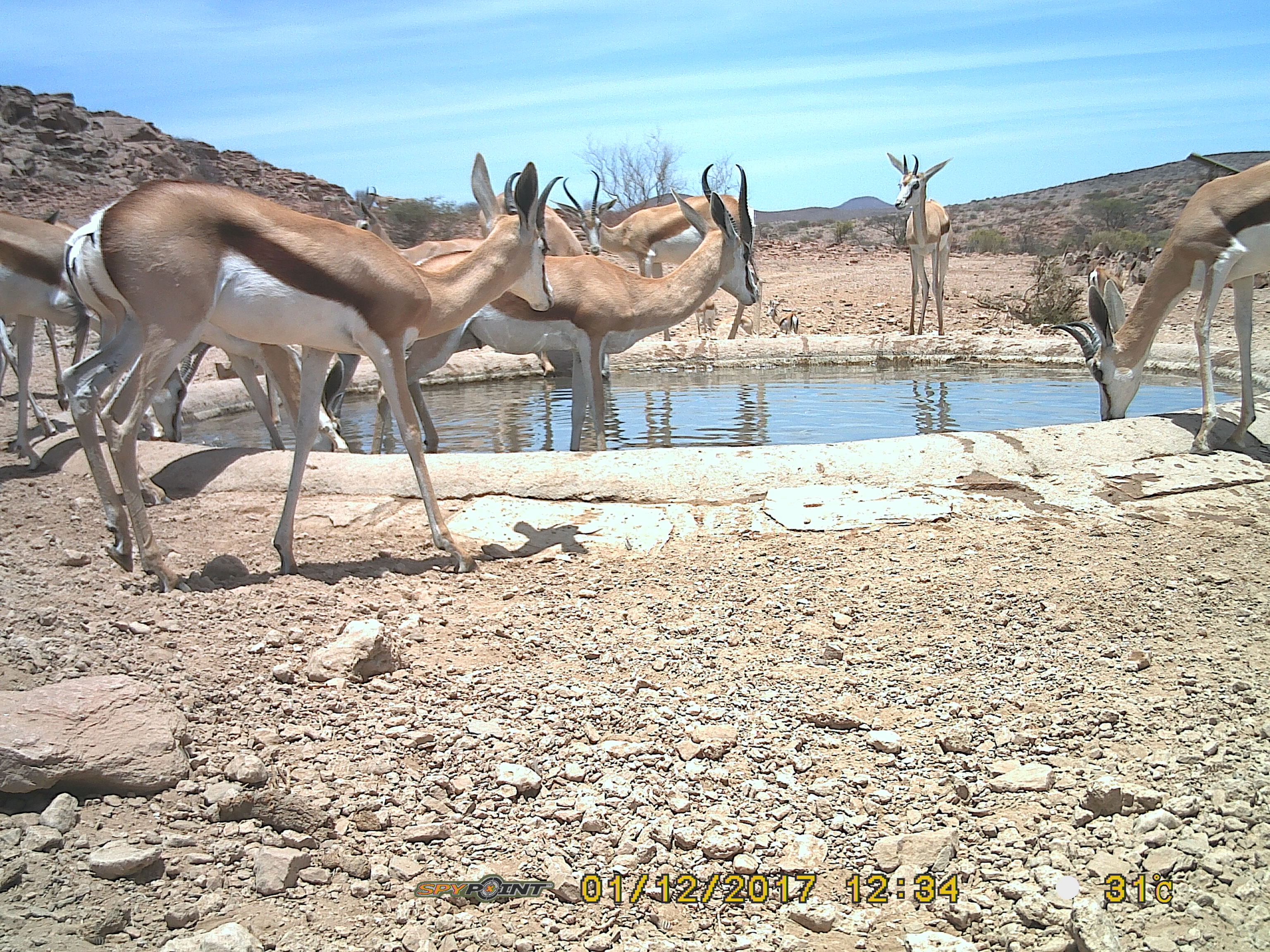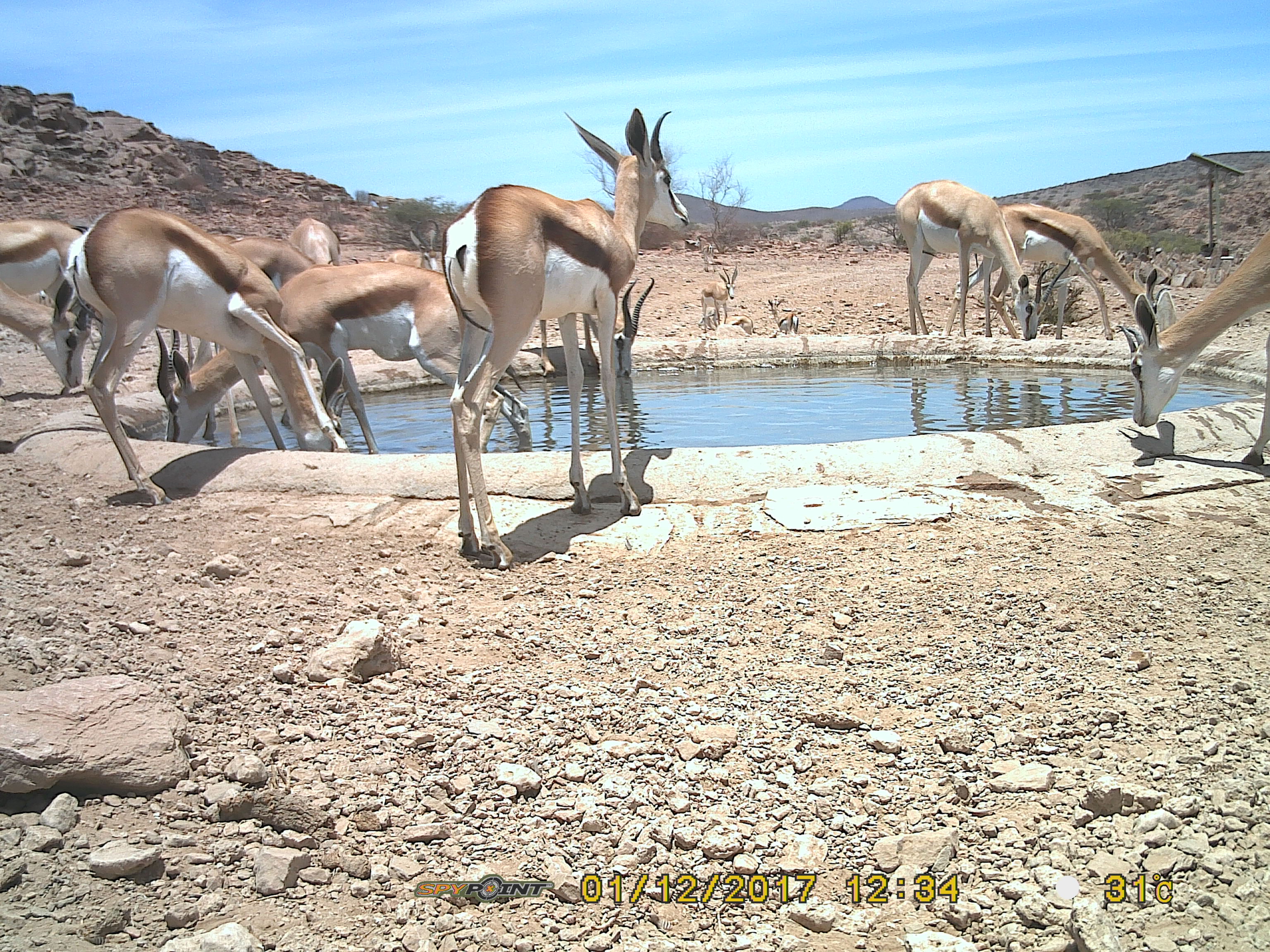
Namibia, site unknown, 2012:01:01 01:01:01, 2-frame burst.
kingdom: Animalia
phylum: Chordata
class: Mammalia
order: Artiodactyla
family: Bovidae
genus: Antidorcas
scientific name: Antidorcas marsupialis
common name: springbok